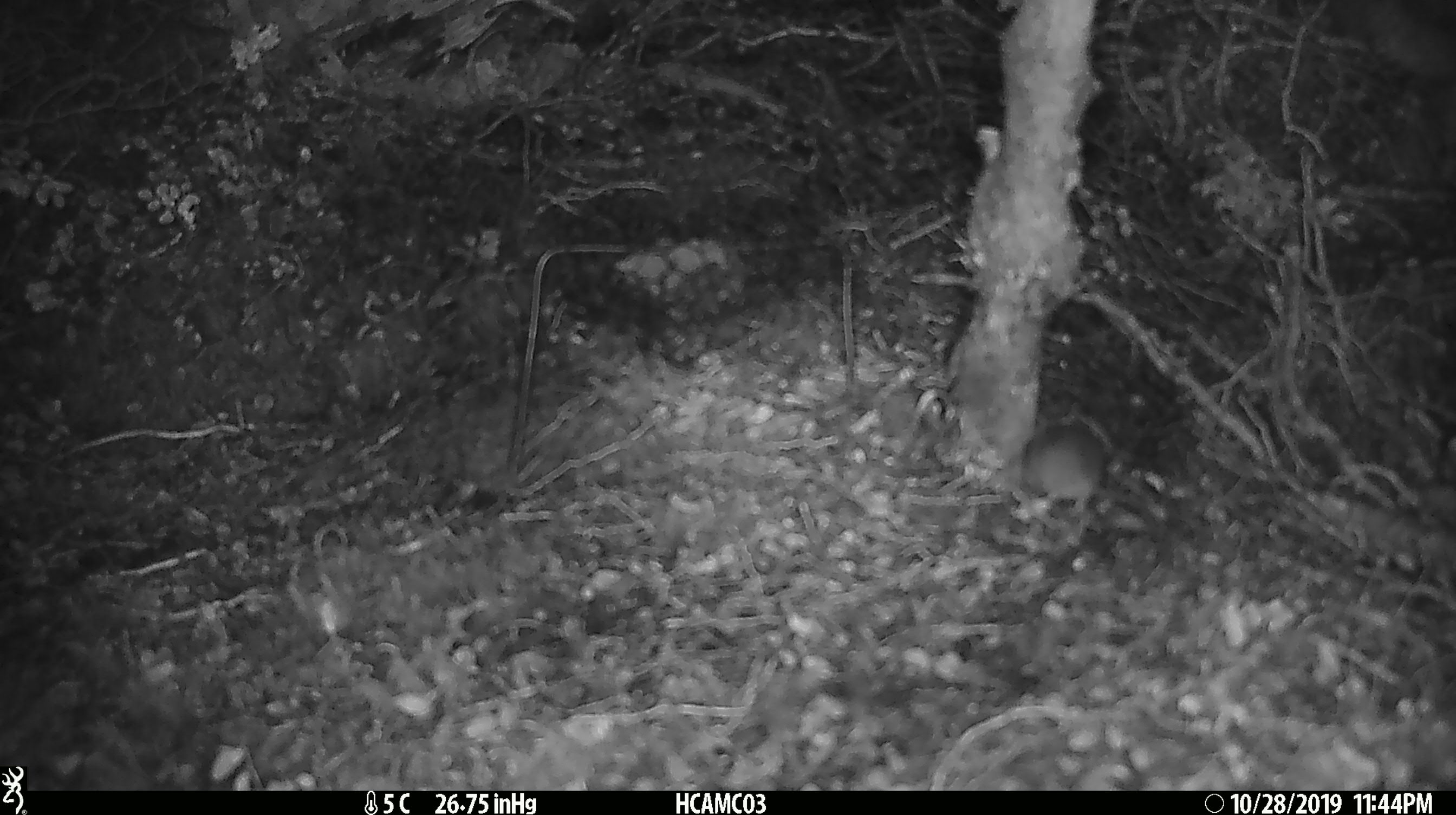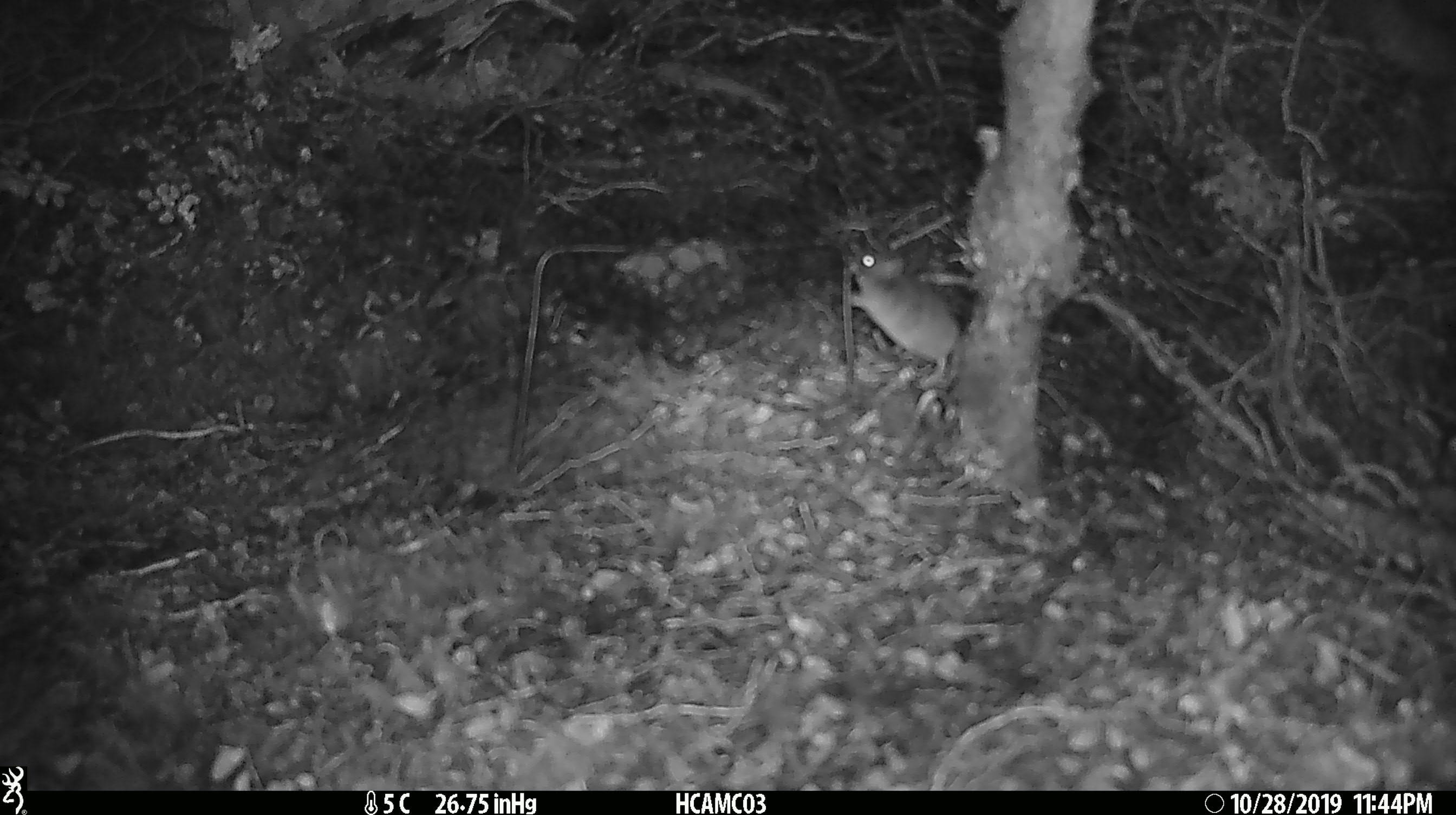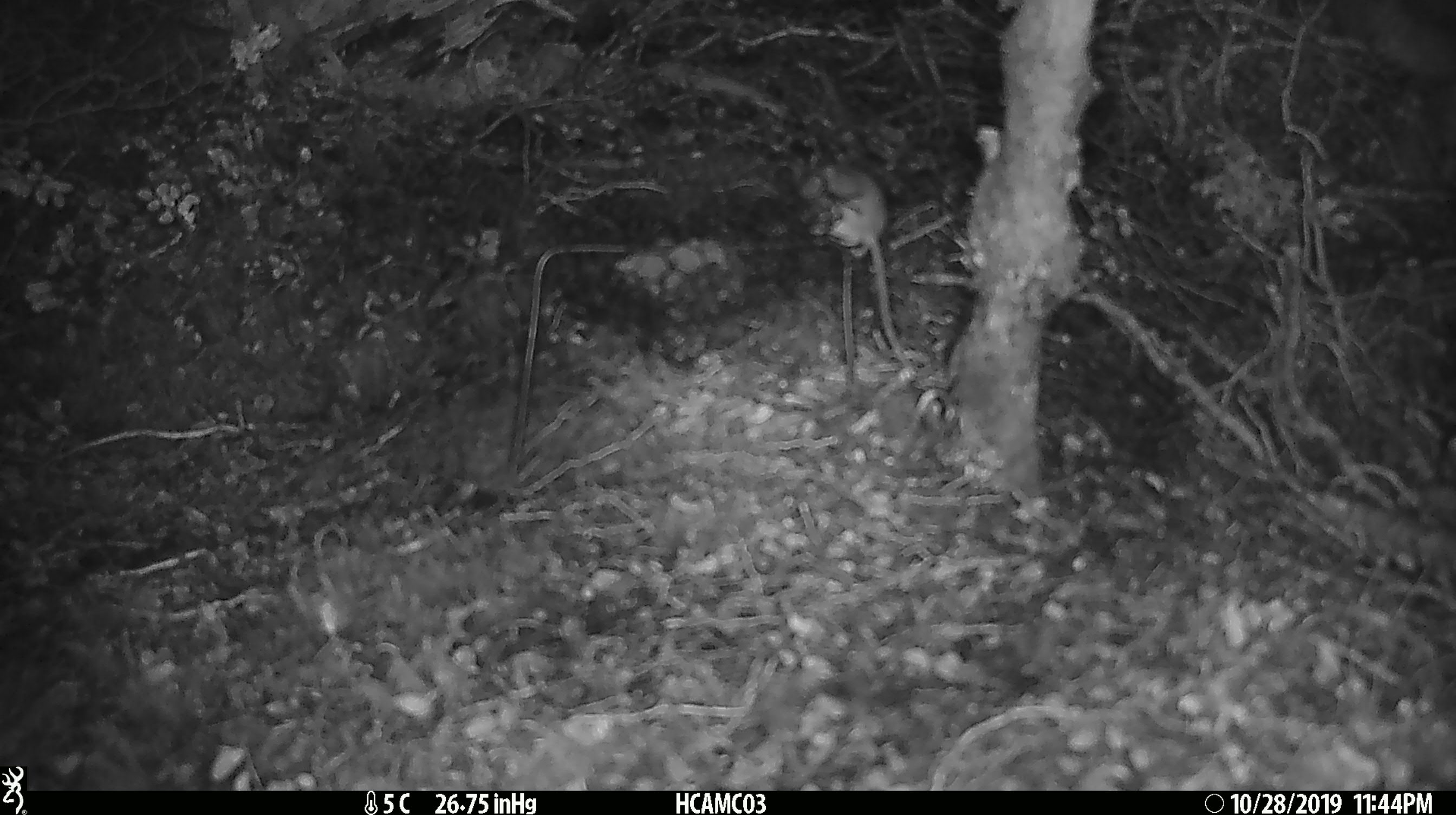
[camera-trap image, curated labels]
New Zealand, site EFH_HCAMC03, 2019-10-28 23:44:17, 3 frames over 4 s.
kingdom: Animalia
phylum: Chordata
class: Mammalia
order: Rodentia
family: Muridae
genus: Mus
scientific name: Mus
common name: mouse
Mouse (Mus).